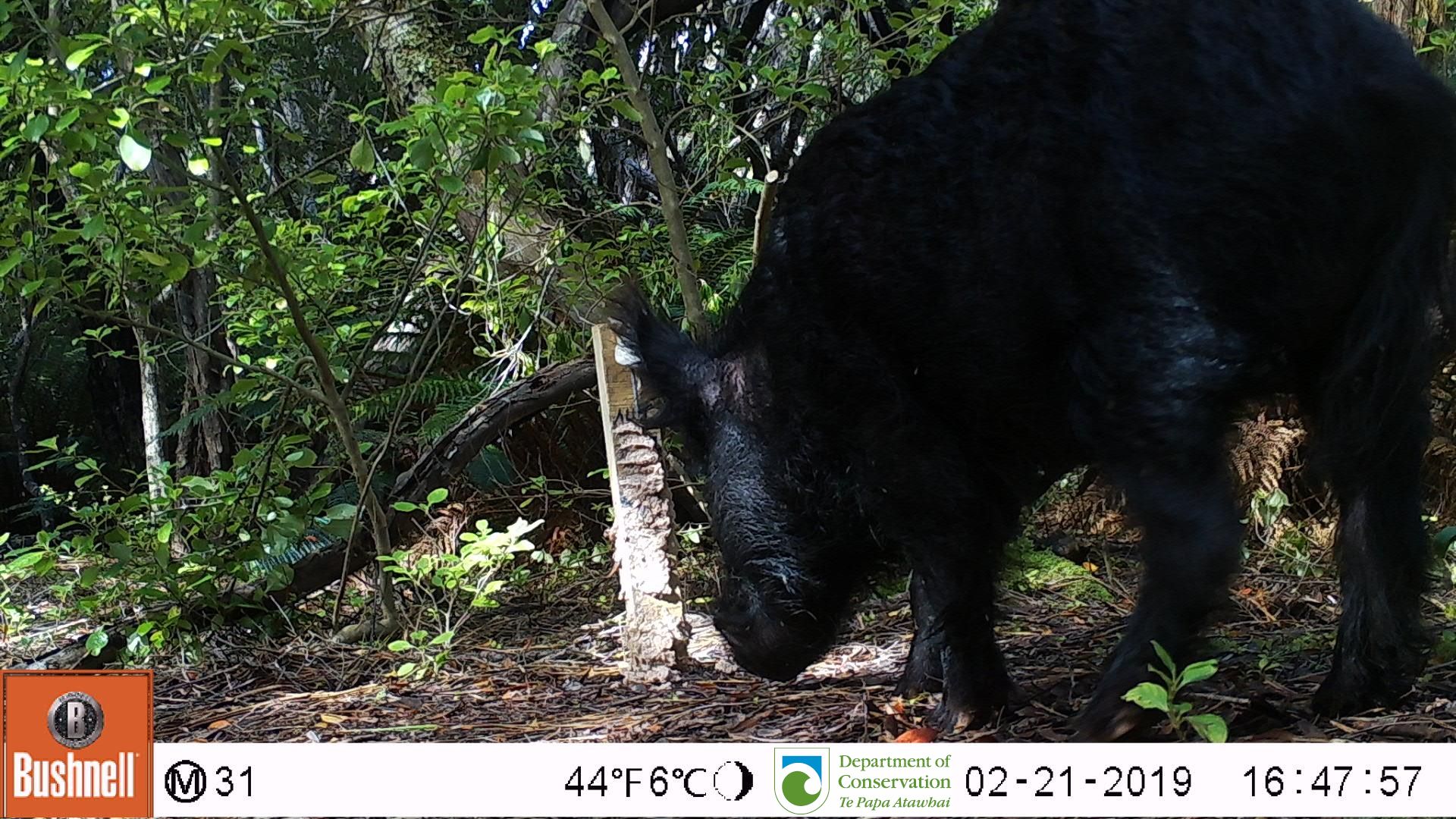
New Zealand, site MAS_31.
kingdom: Animalia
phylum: Chordata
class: Mammalia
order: Artiodactyla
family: Suidae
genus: Sus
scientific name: Sus scrofa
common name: pig